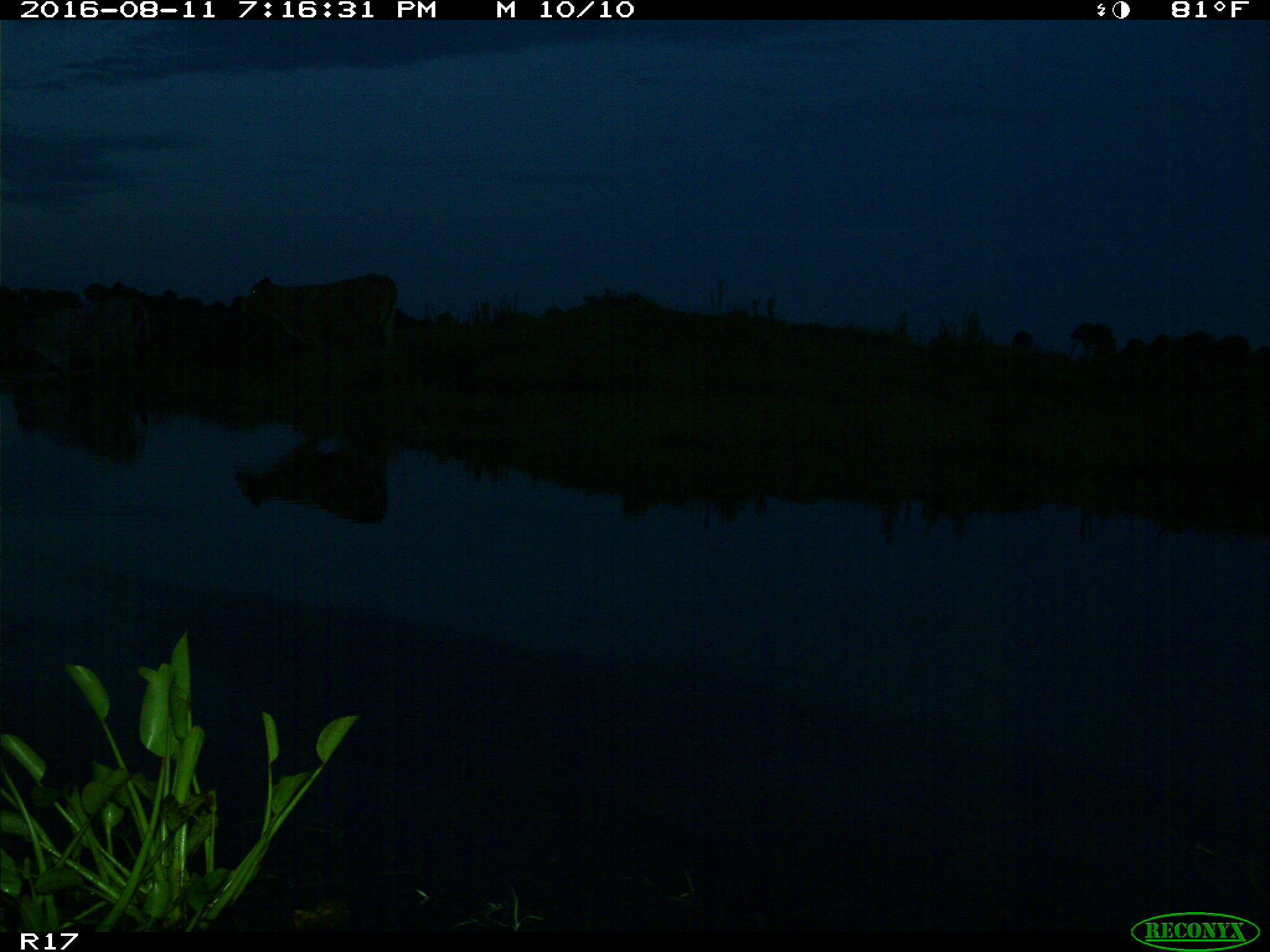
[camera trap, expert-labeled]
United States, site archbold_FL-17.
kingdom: Animalia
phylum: Chordata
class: Mammalia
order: Artiodactyla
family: Bovidae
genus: Bos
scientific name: Bos taurus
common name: domestic cow